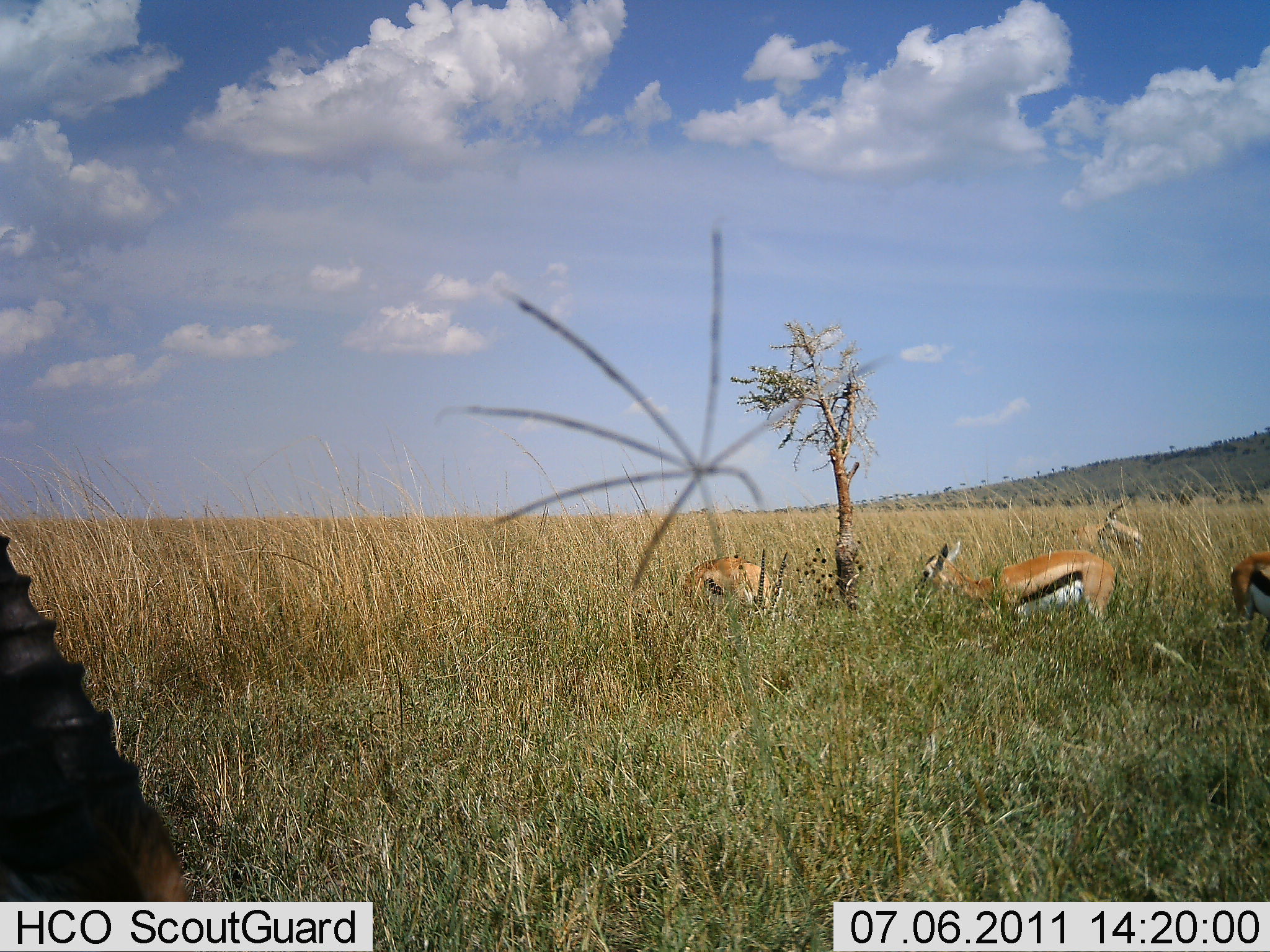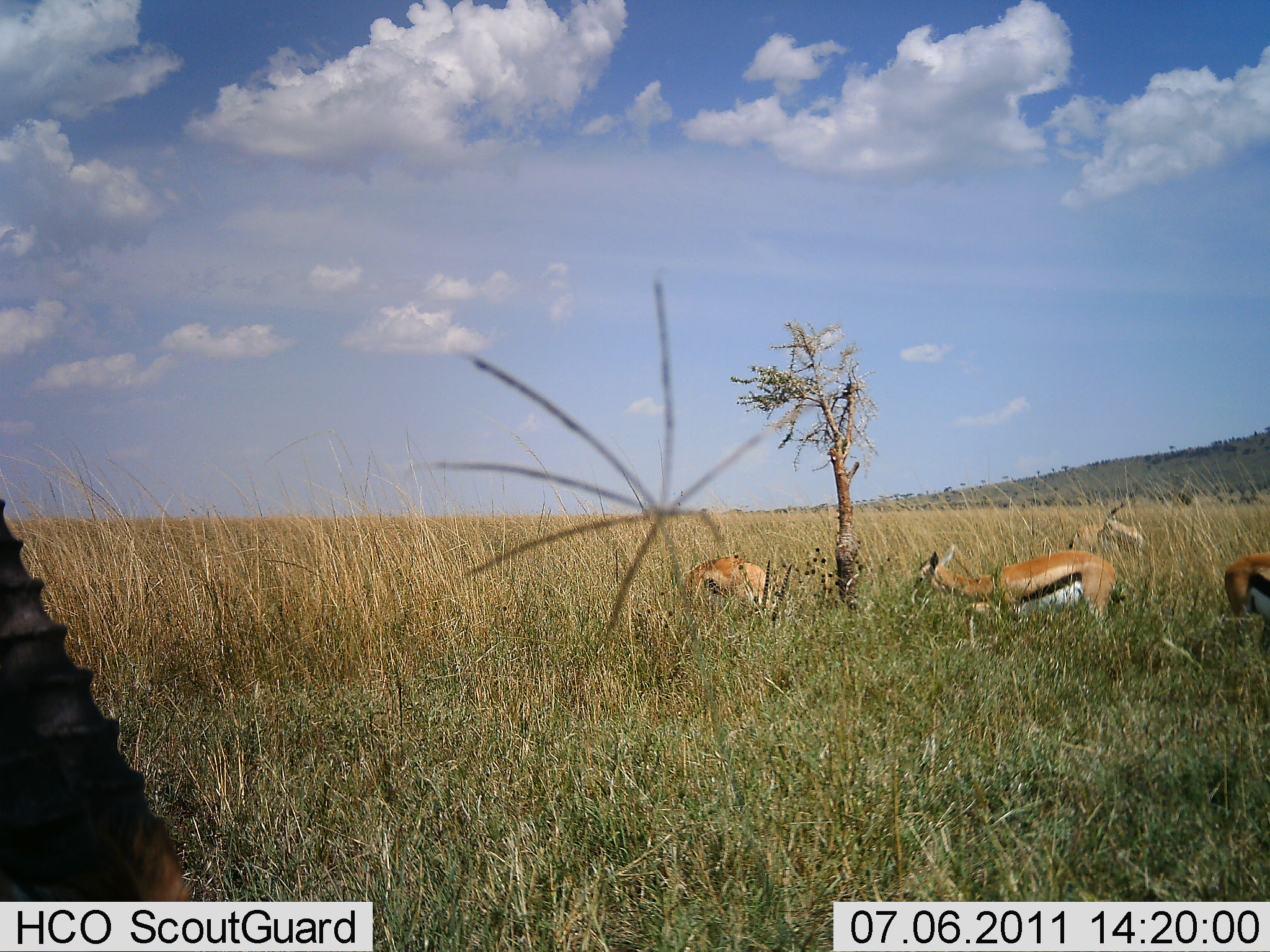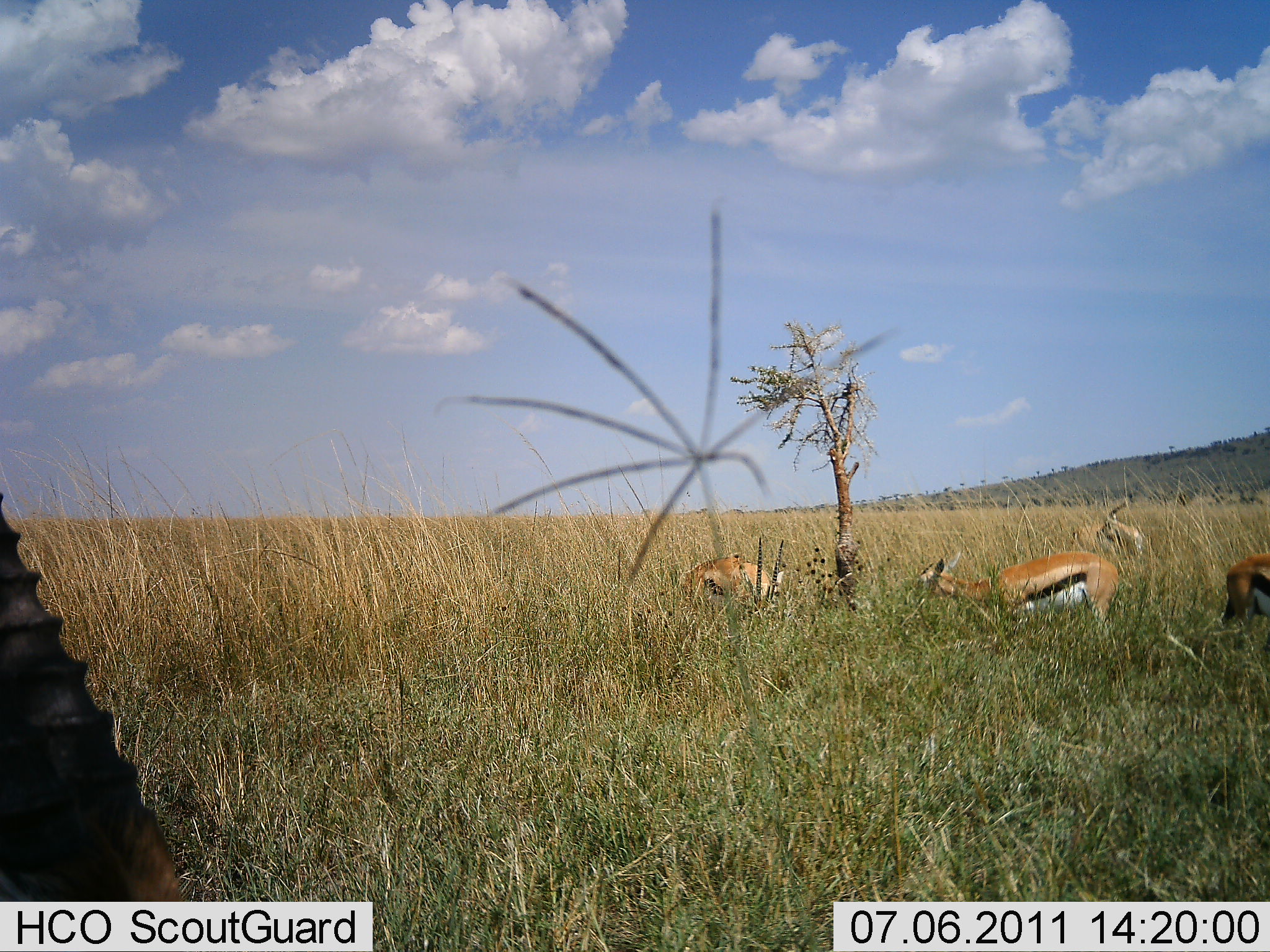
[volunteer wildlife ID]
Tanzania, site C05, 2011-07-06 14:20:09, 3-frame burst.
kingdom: Animalia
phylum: Chordata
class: Mammalia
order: Artiodactyla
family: Bovidae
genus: Eudorcas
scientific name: Eudorcas thomsonii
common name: thomson's gazelle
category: gazellethomsons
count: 4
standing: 23%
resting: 15%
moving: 8%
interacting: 0%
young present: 0%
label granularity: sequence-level